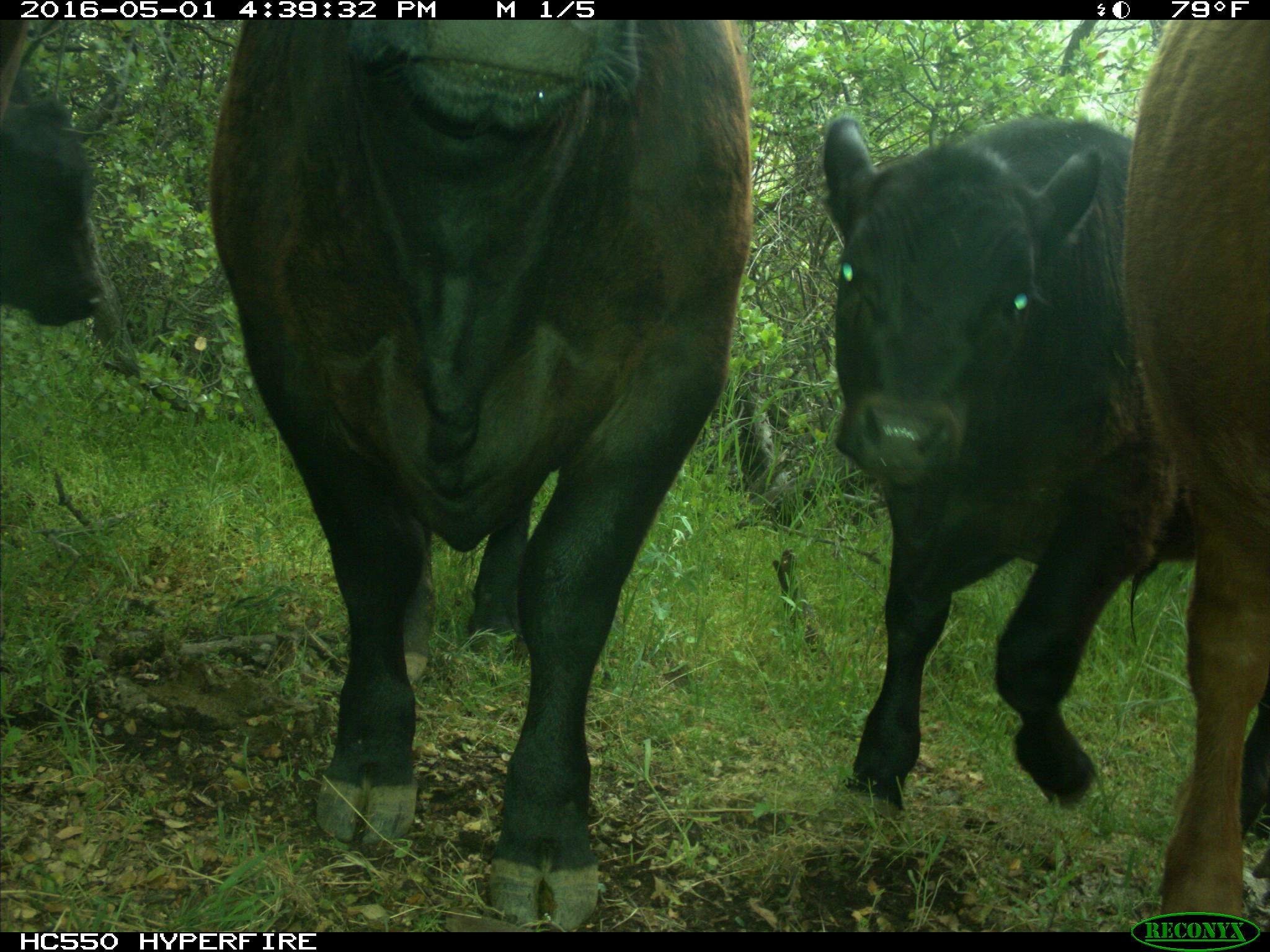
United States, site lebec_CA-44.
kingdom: Animalia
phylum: Chordata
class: Mammalia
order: Artiodactyla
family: Bovidae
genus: Bos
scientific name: Bos taurus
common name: domestic cow